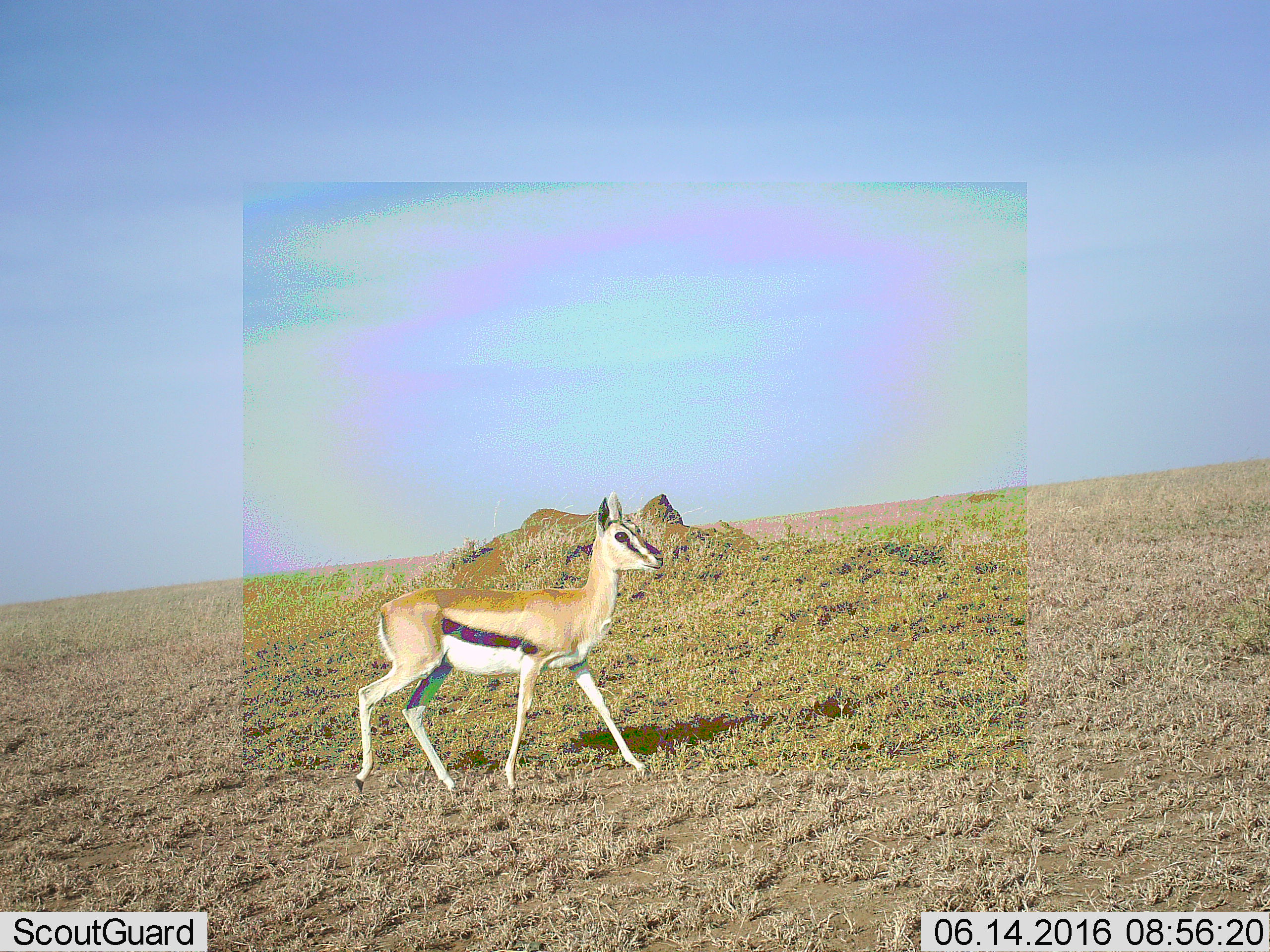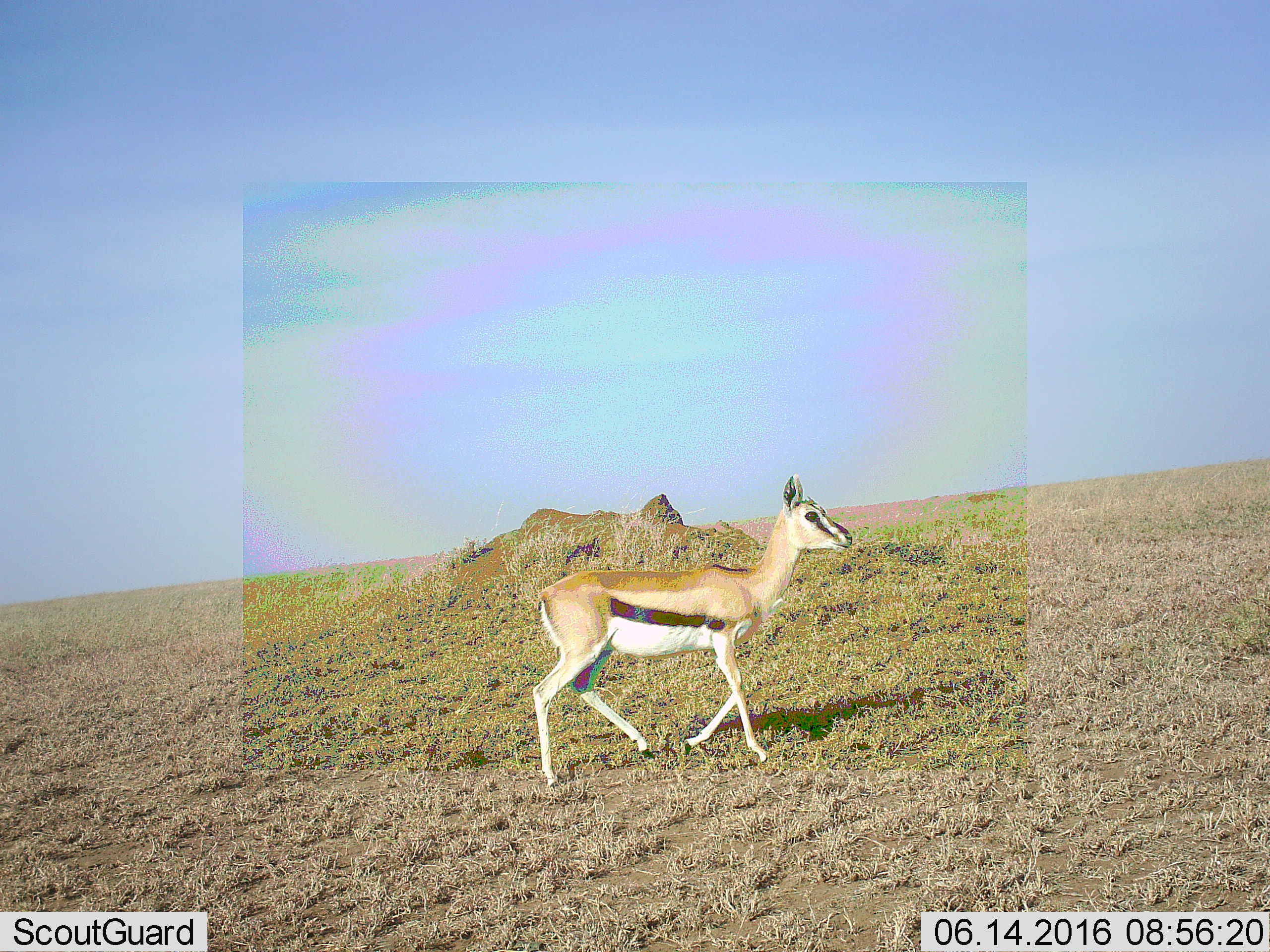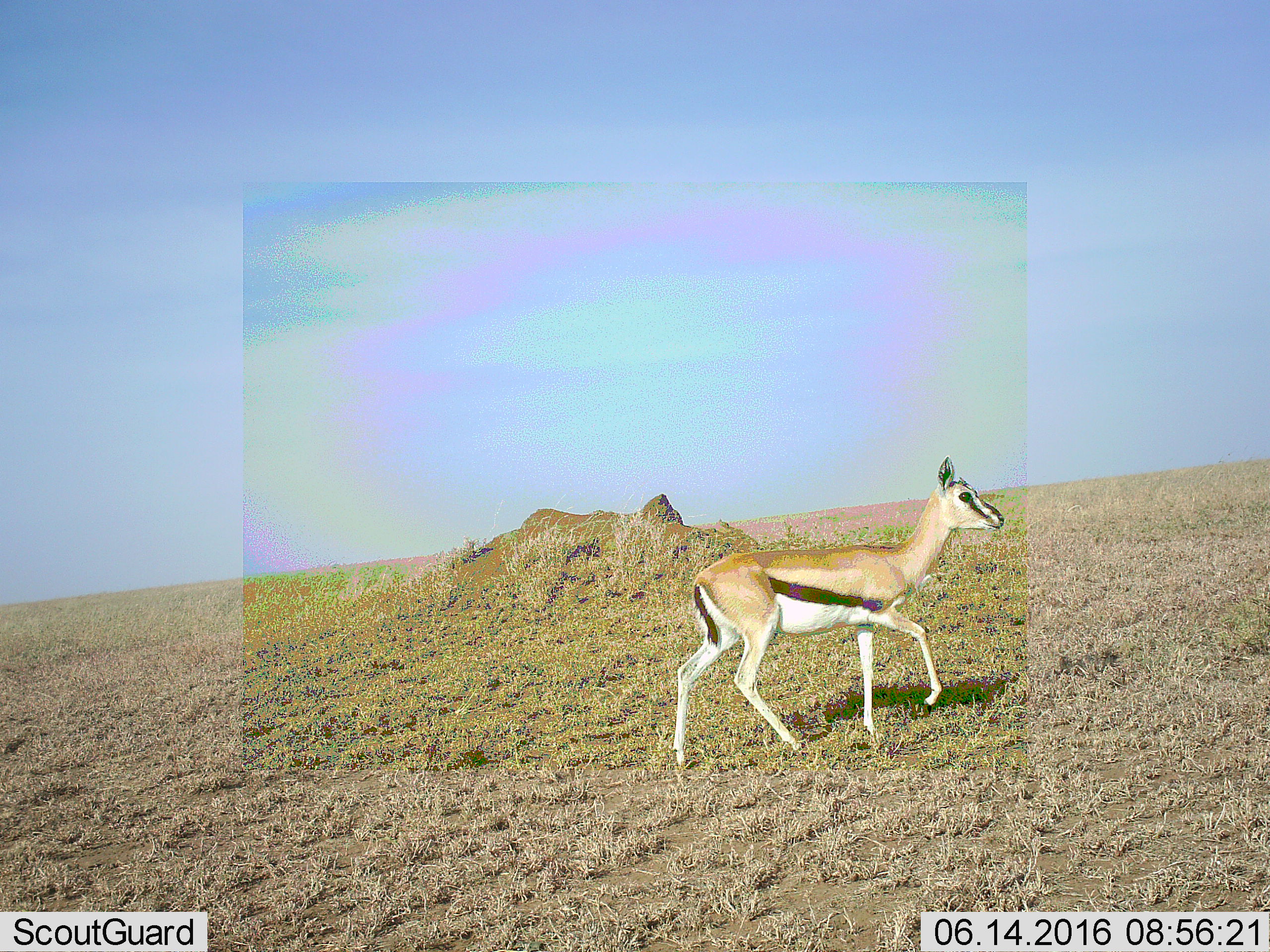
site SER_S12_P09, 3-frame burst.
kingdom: Animalia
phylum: Chordata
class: Mammalia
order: Artiodactyla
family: Bovidae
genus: Eudorcas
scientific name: Eudorcas thomsonii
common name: thomson's gazelle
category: gazellethomsons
Gazellethomsons (thomson's gazelle) (Eudorcas thomsonii), count 1. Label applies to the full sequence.